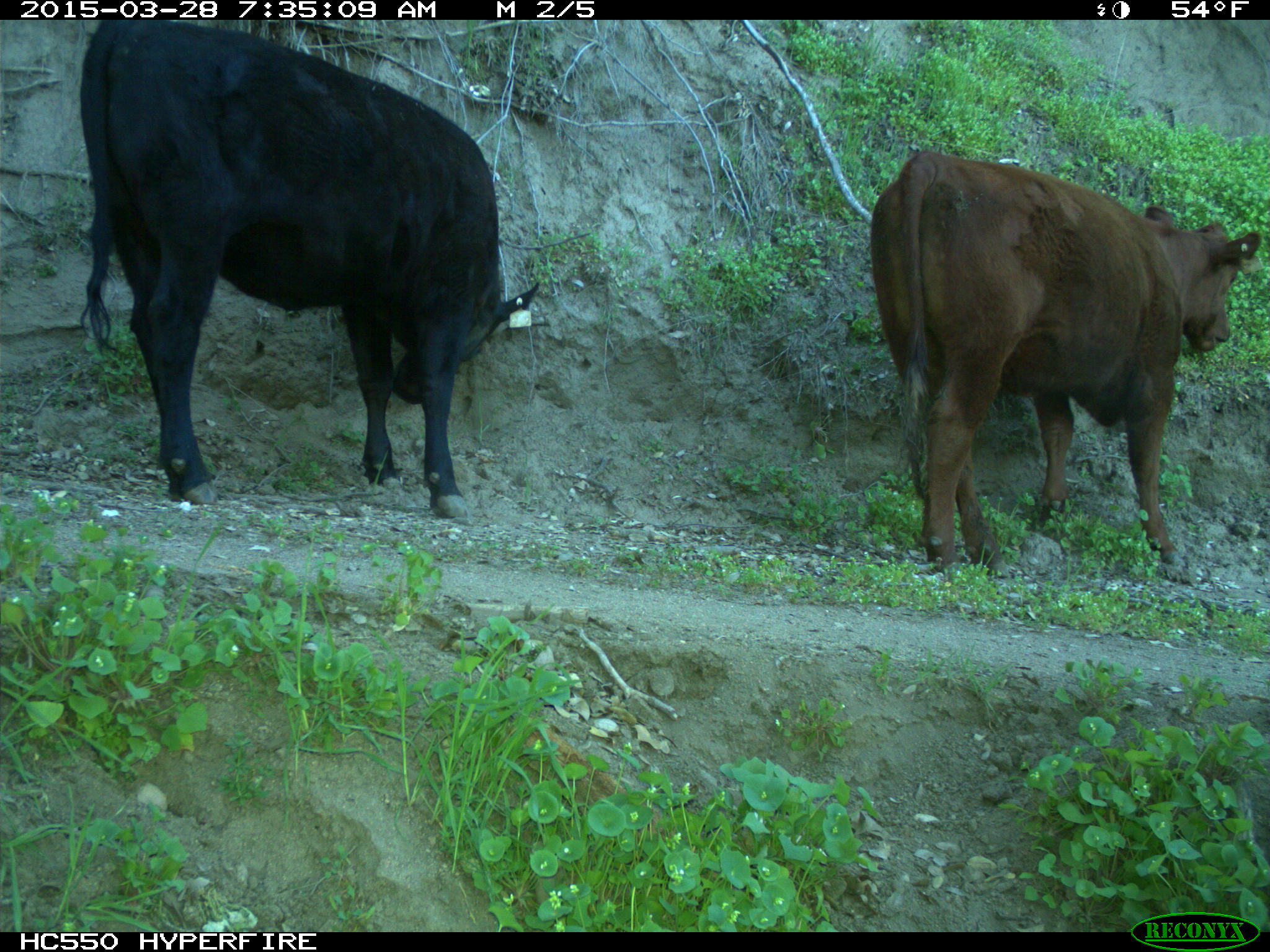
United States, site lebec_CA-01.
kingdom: Animalia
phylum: Chordata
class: Mammalia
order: Artiodactyla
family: Bovidae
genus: Bos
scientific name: Bos taurus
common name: domestic cow